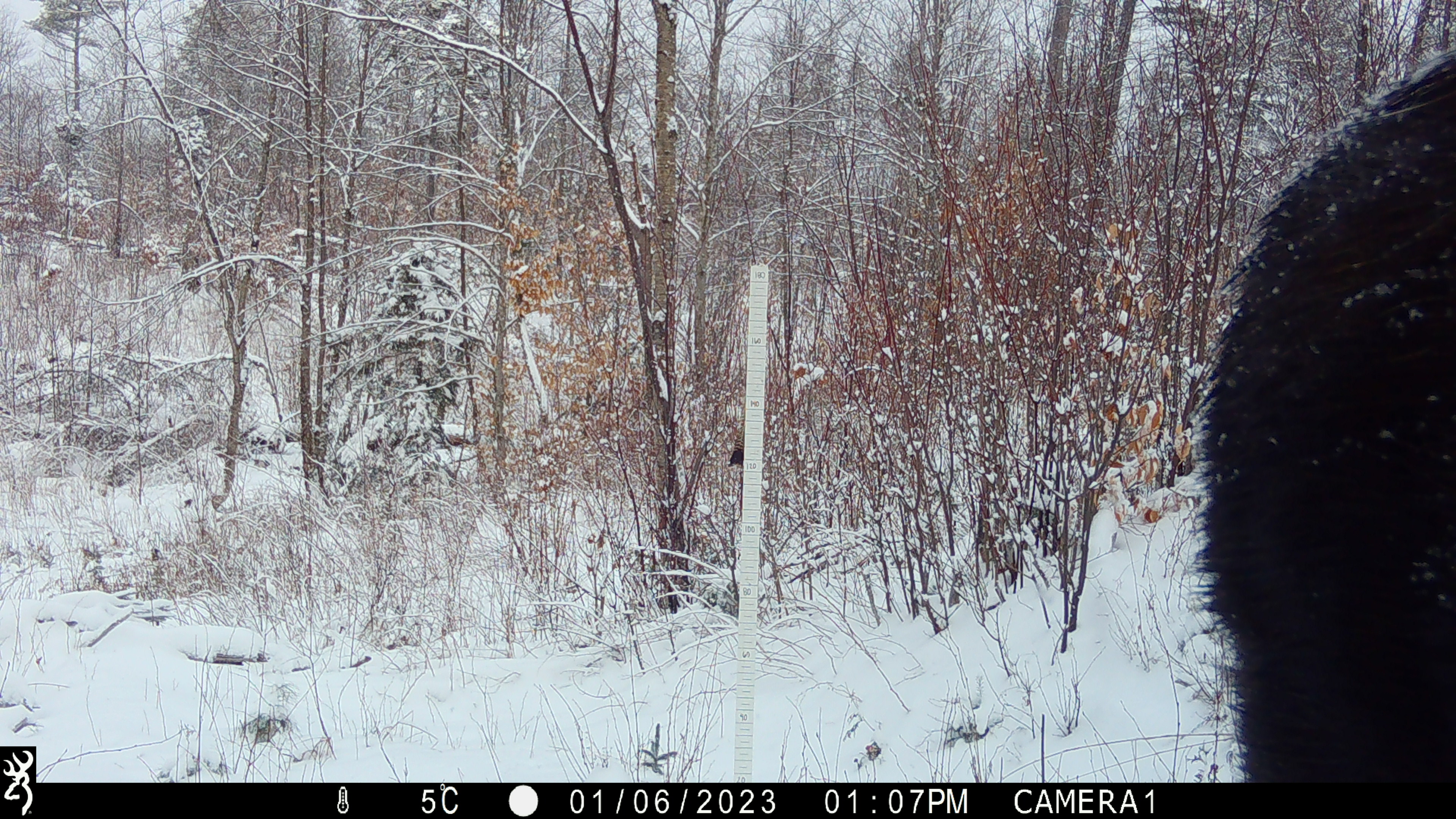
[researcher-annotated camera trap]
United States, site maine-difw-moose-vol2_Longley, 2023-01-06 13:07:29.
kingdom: Animalia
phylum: Chordata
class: Mammalia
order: Artiodactyla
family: Cervidae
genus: Alces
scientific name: Alces alces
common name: moose